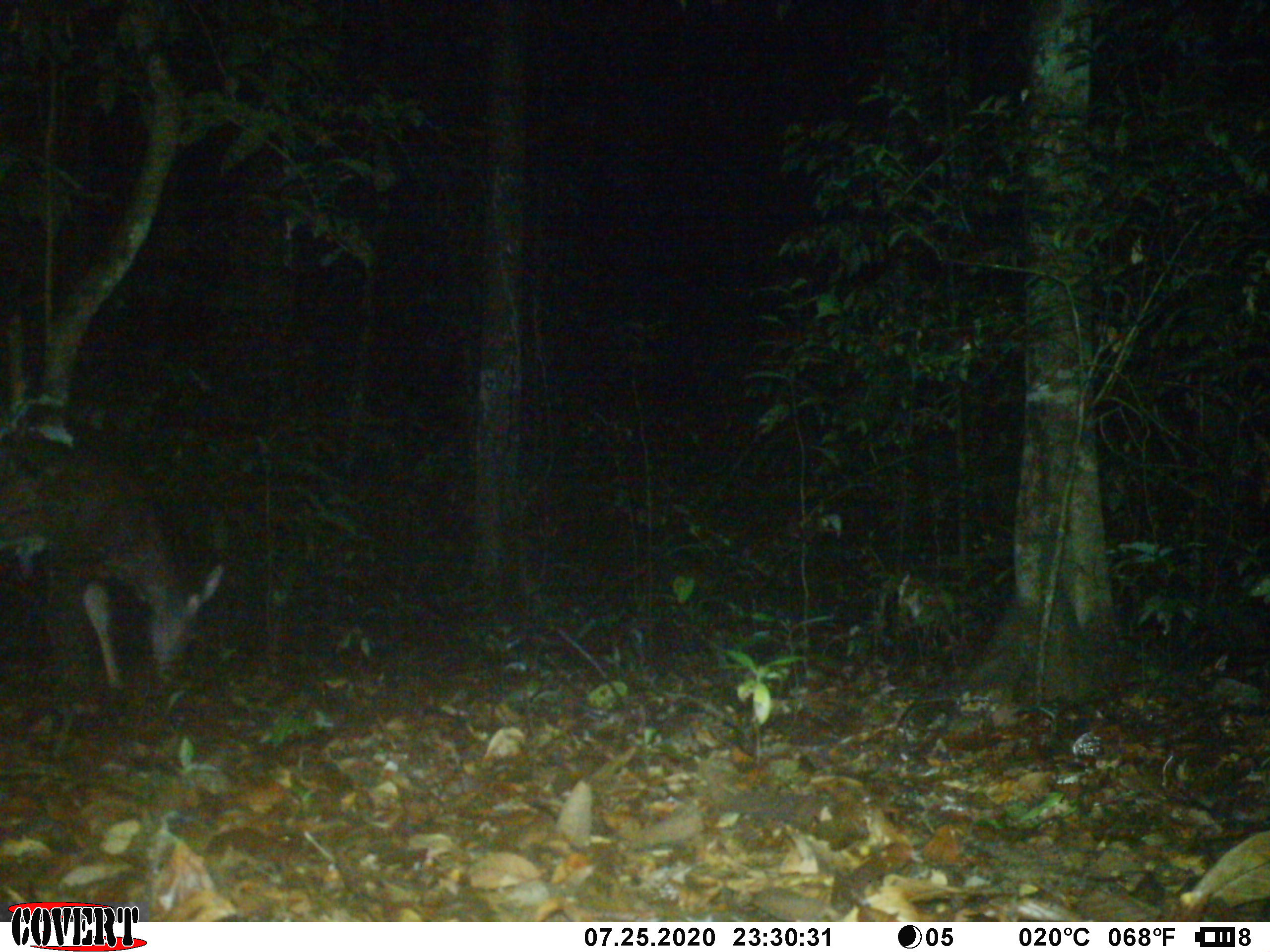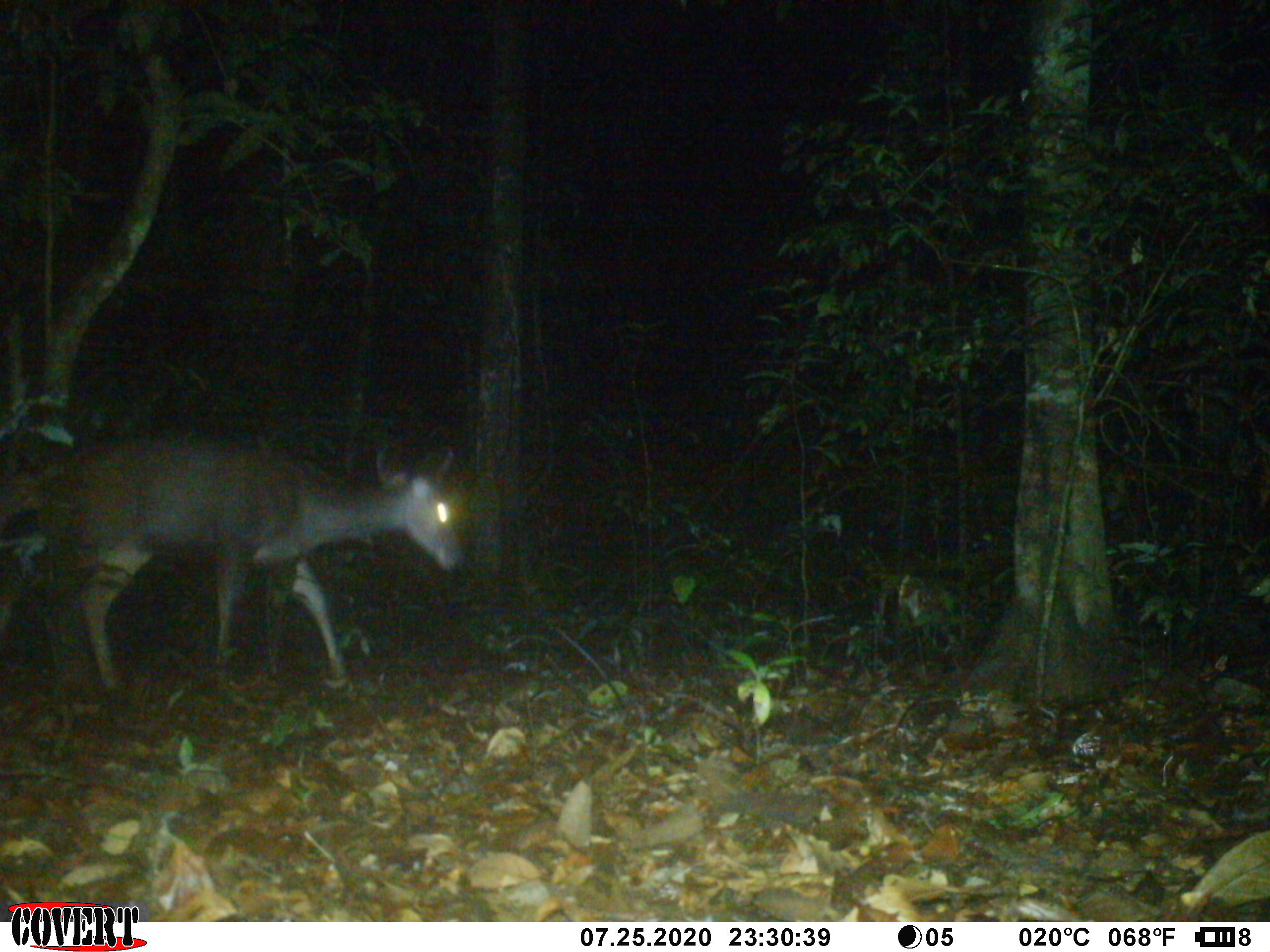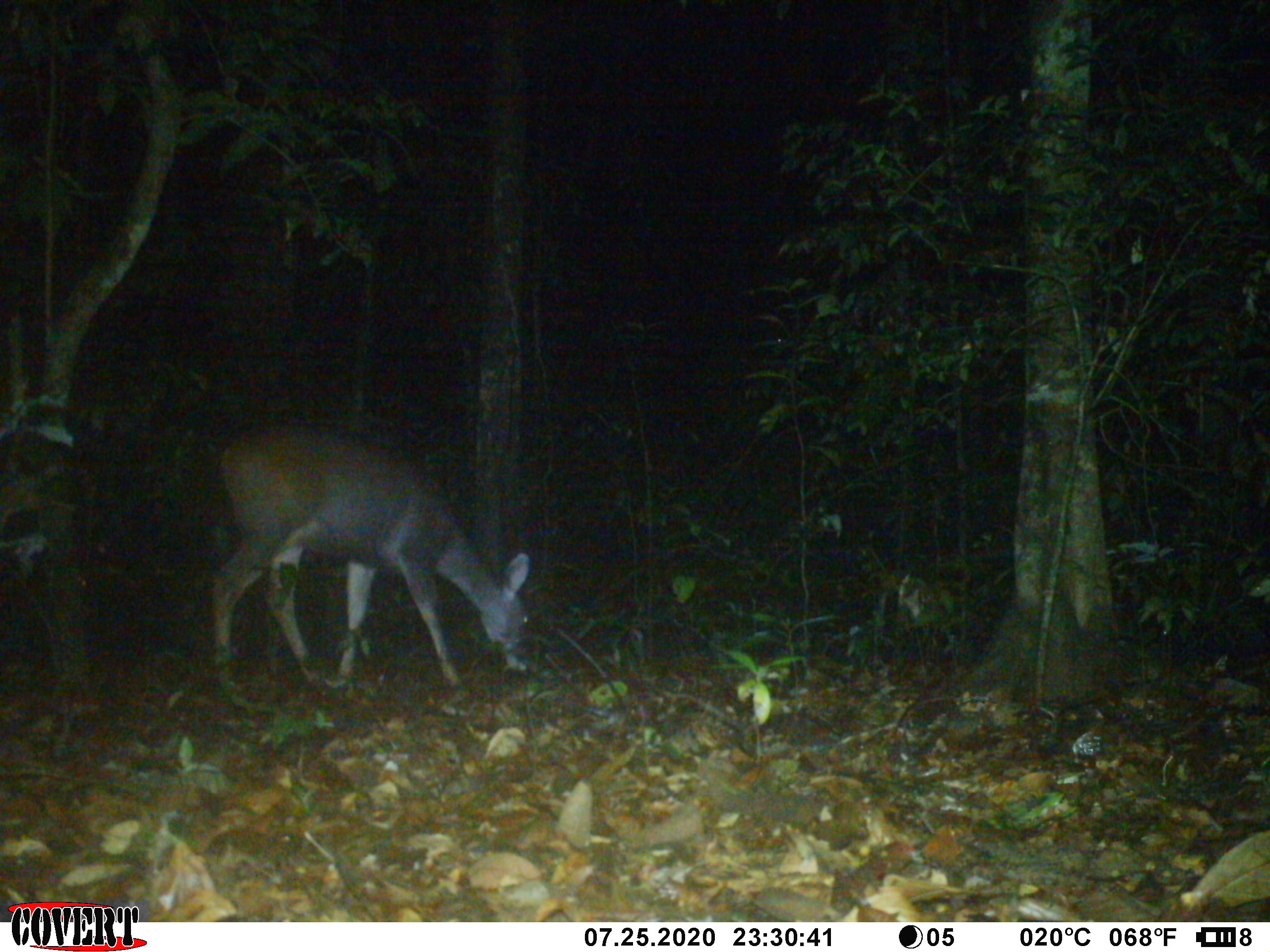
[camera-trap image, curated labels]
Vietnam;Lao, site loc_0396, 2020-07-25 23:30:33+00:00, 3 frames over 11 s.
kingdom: Animalia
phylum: Chordata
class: Mammalia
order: Artiodactyla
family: Cervidae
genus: Rusa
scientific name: Rusa unicolor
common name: sambar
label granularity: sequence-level